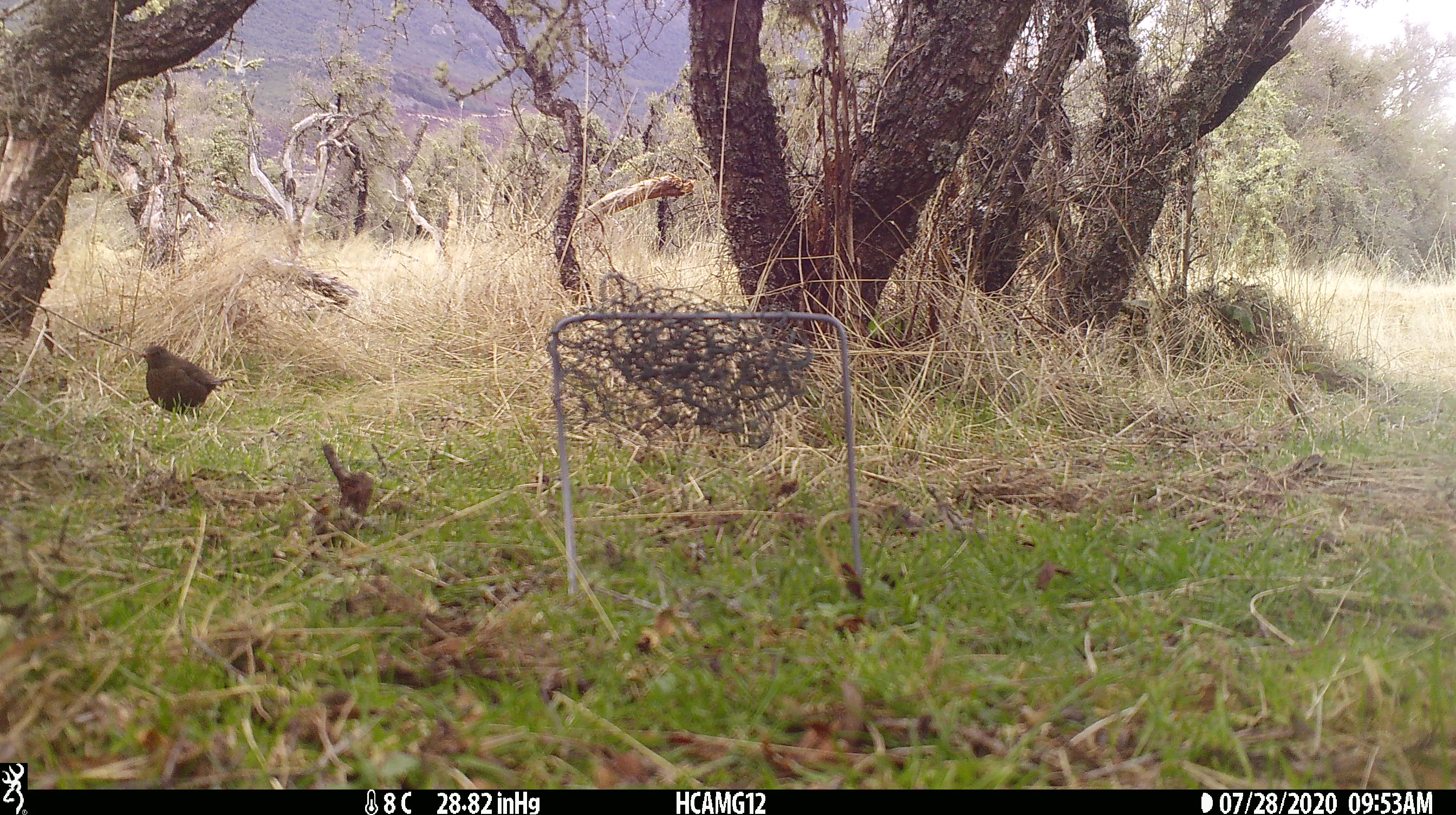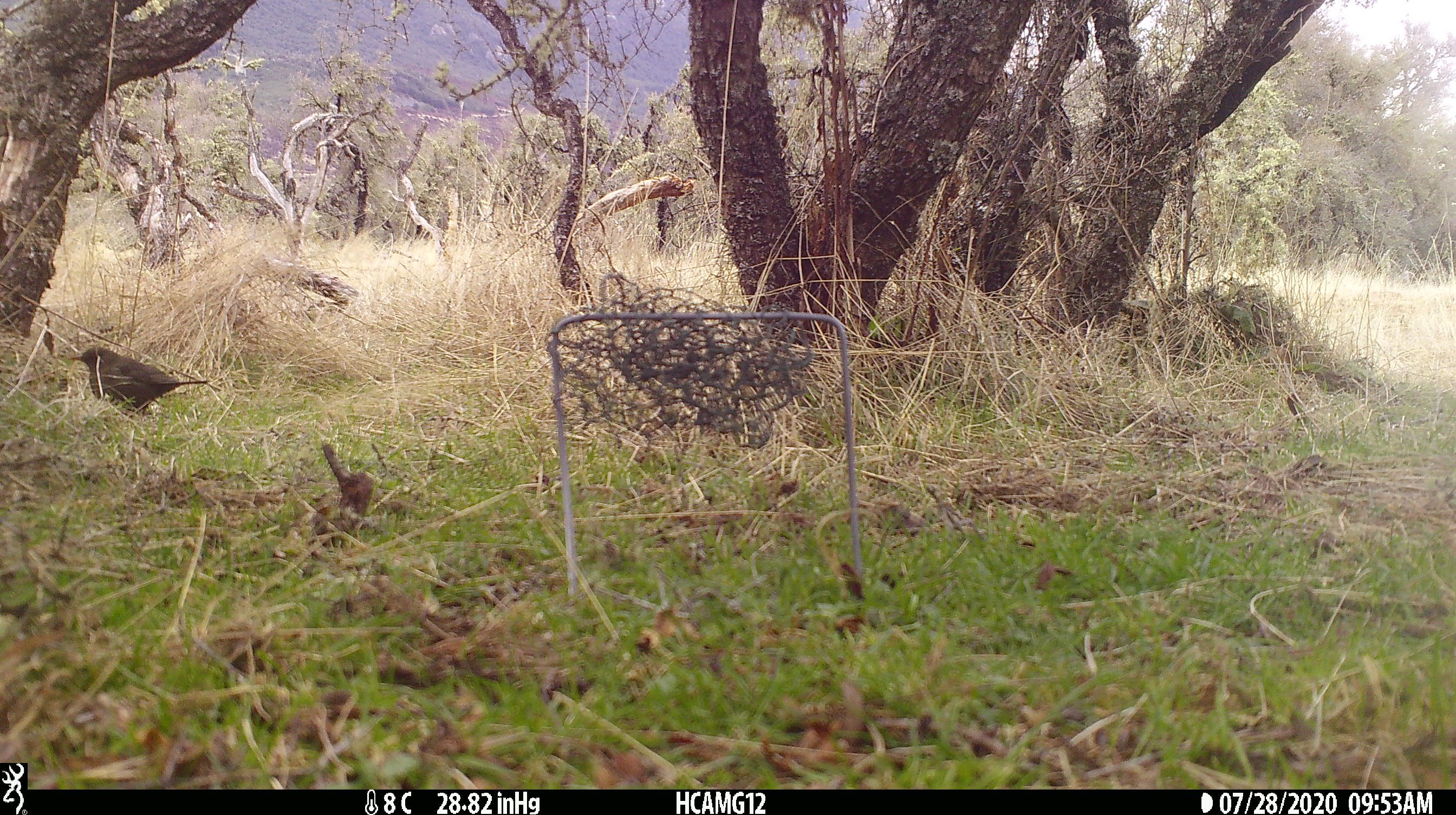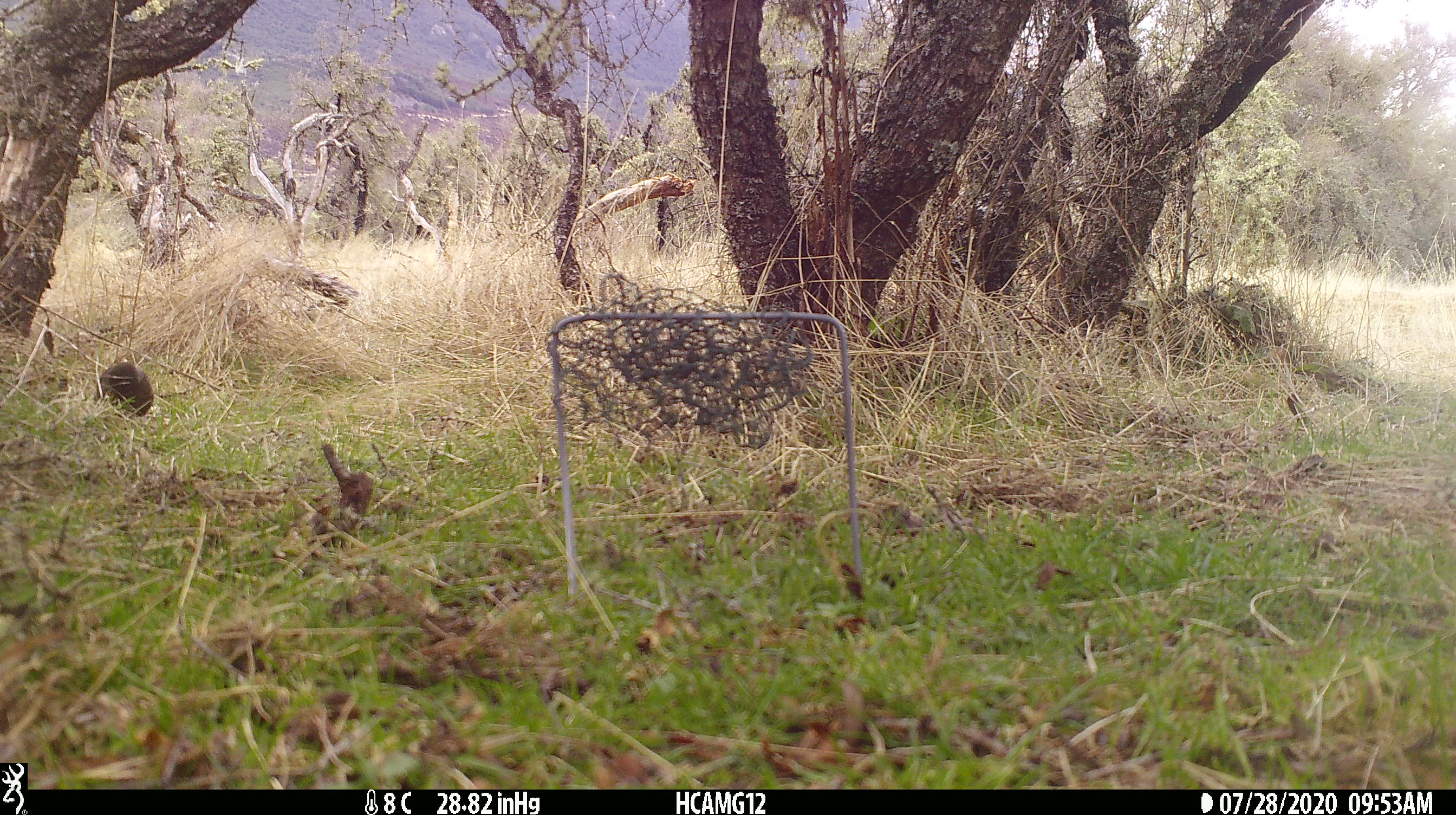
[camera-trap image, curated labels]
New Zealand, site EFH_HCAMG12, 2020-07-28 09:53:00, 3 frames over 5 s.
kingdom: Animalia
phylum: Chordata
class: Aves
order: Passeriformes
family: Turdidae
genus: Turdus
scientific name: Turdus merula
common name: eurasian blackbird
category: blackbird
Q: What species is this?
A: Blackbird (eurasian blackbird) (Turdus merula).